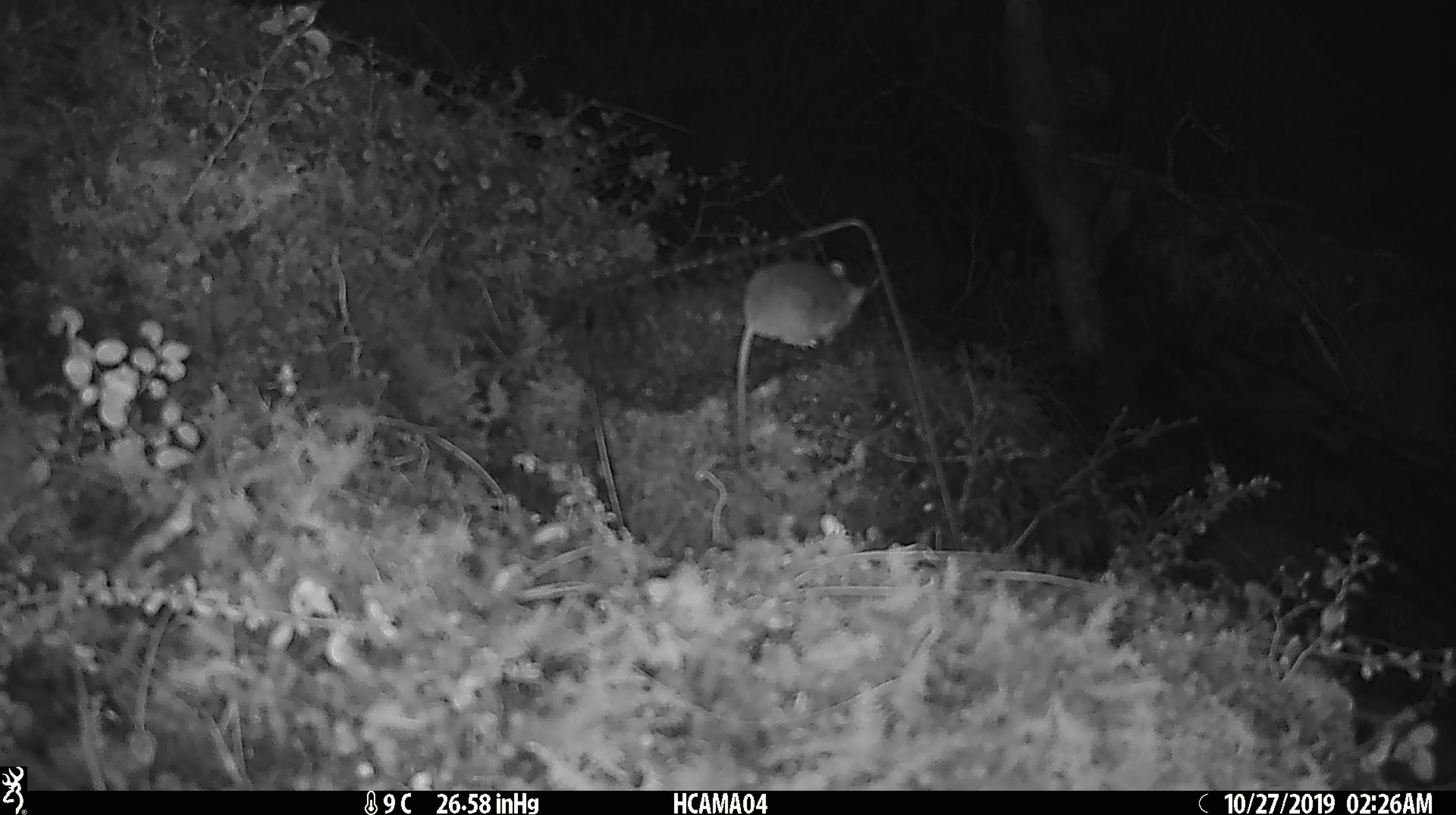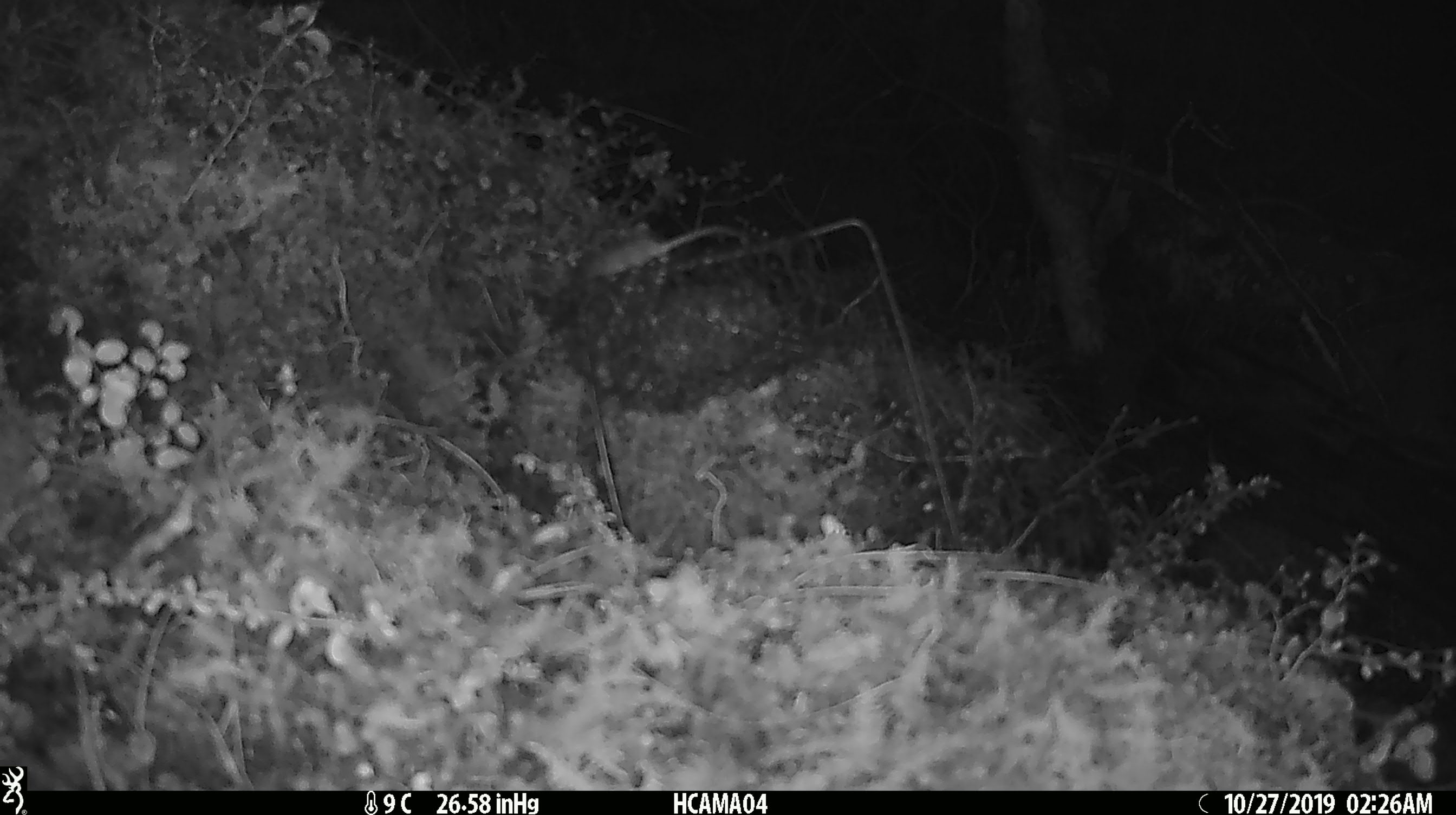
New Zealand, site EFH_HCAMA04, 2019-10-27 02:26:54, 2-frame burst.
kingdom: Animalia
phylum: Chordata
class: Mammalia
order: Rodentia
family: Muridae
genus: Mus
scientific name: Mus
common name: mouse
Mouse (Mus).